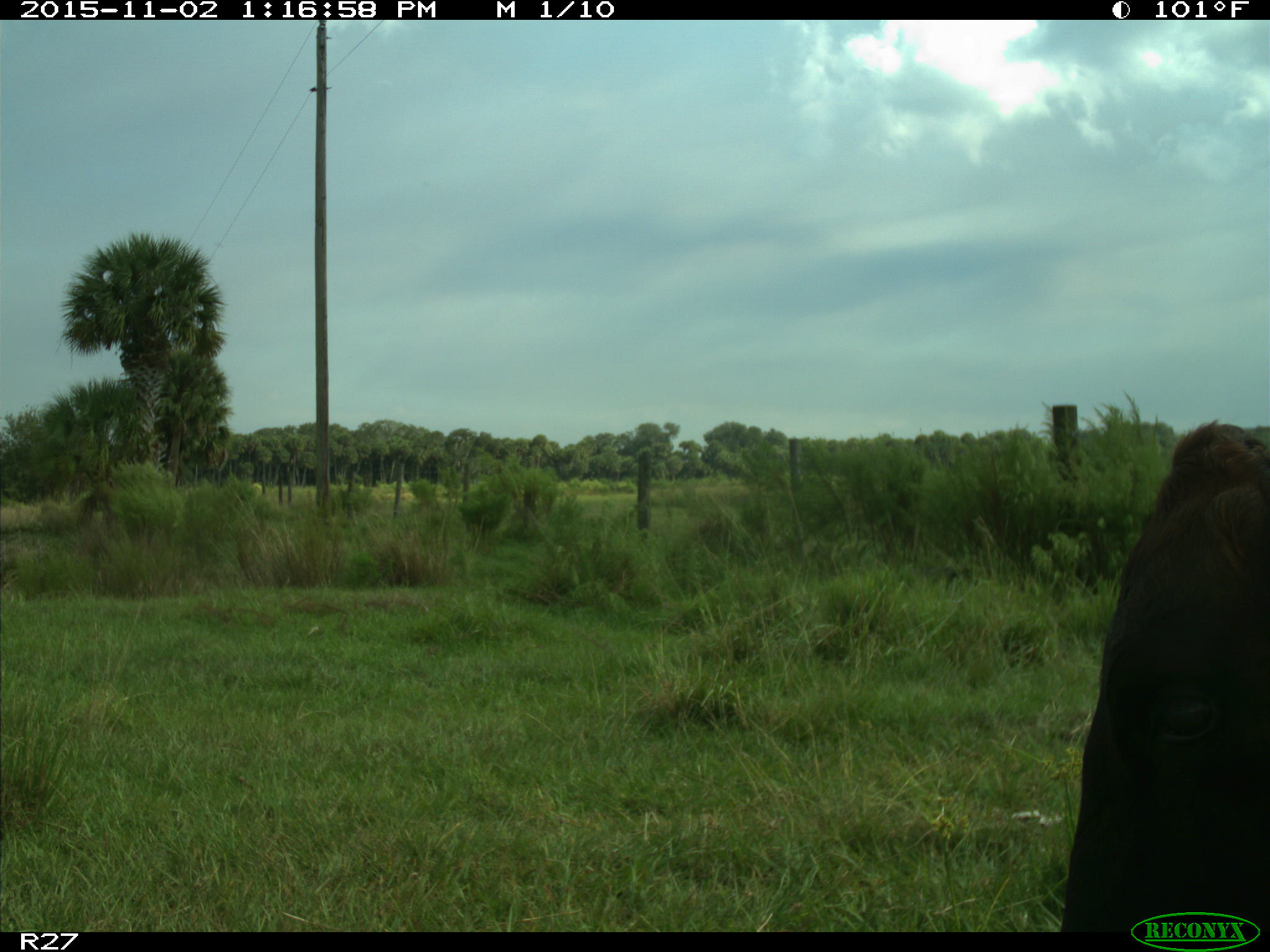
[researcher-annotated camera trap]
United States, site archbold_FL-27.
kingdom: Animalia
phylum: Chordata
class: Mammalia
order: Artiodactyla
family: Bovidae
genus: Bos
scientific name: Bos taurus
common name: domestic cow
Bos taurus (domestic cow).